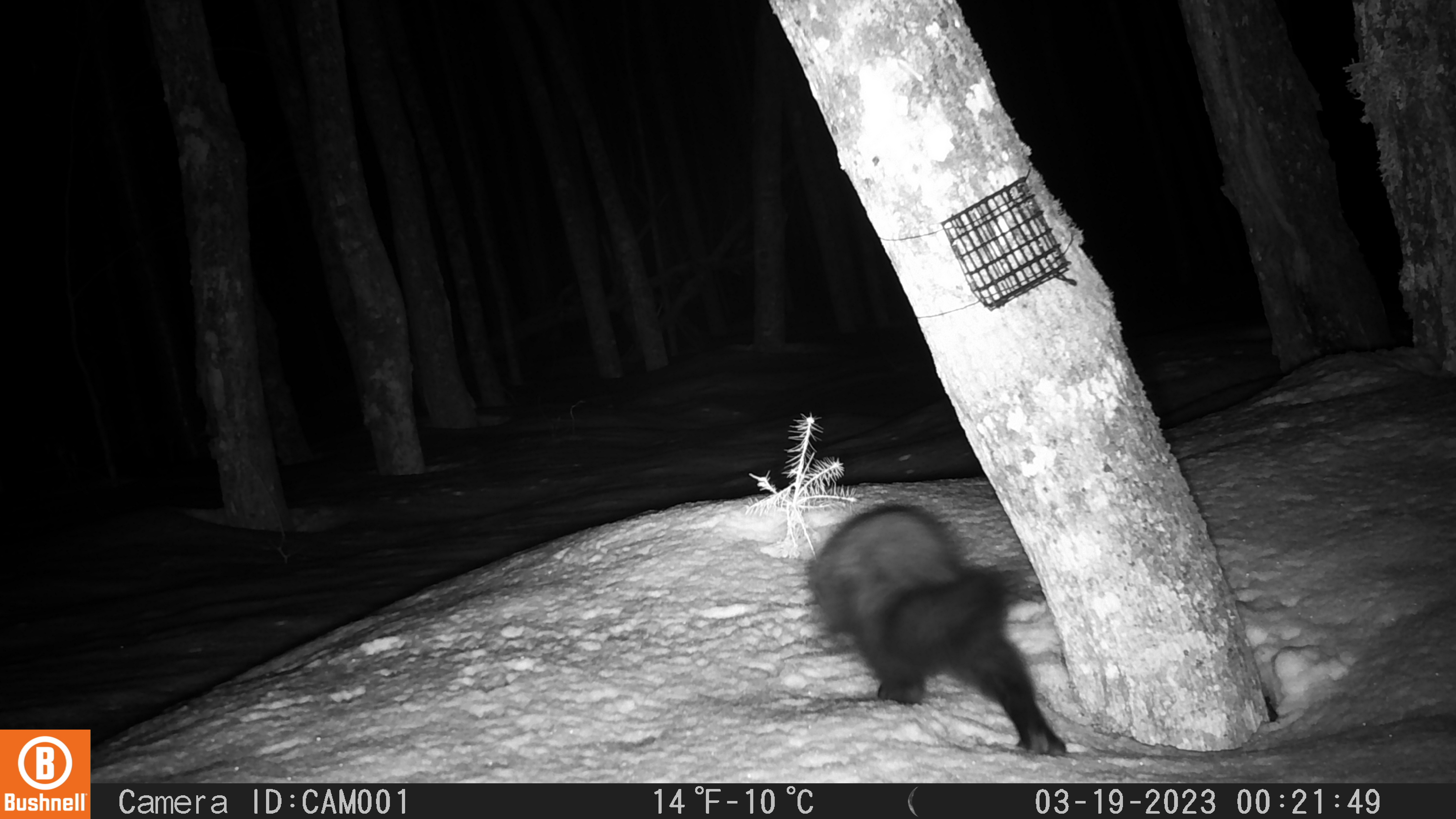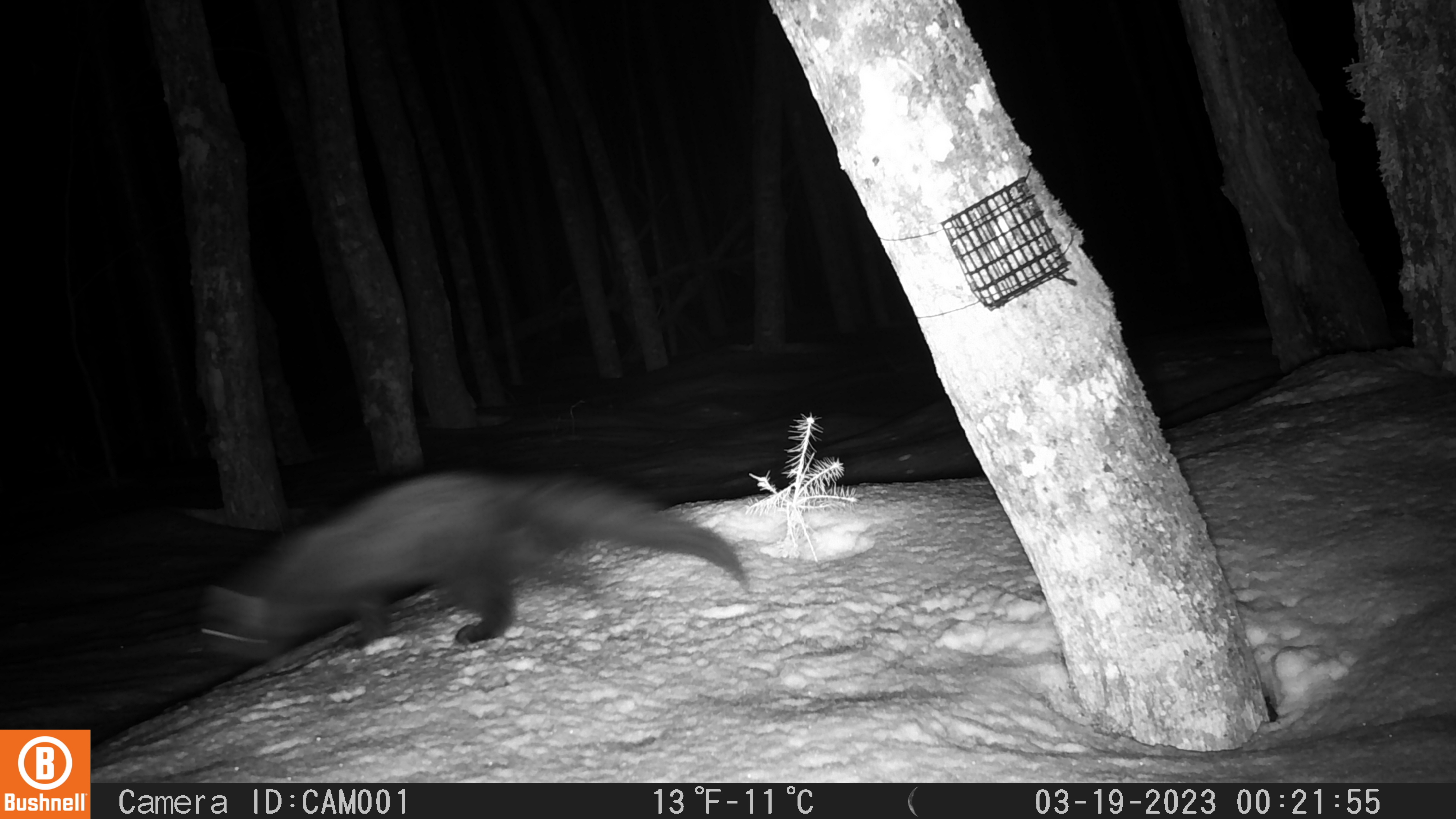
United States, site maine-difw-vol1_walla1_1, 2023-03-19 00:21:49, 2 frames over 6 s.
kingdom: Animalia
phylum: Chordata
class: Mammalia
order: Carnivora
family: Mustelidae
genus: Pekania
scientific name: Pekania pennanti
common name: fisher